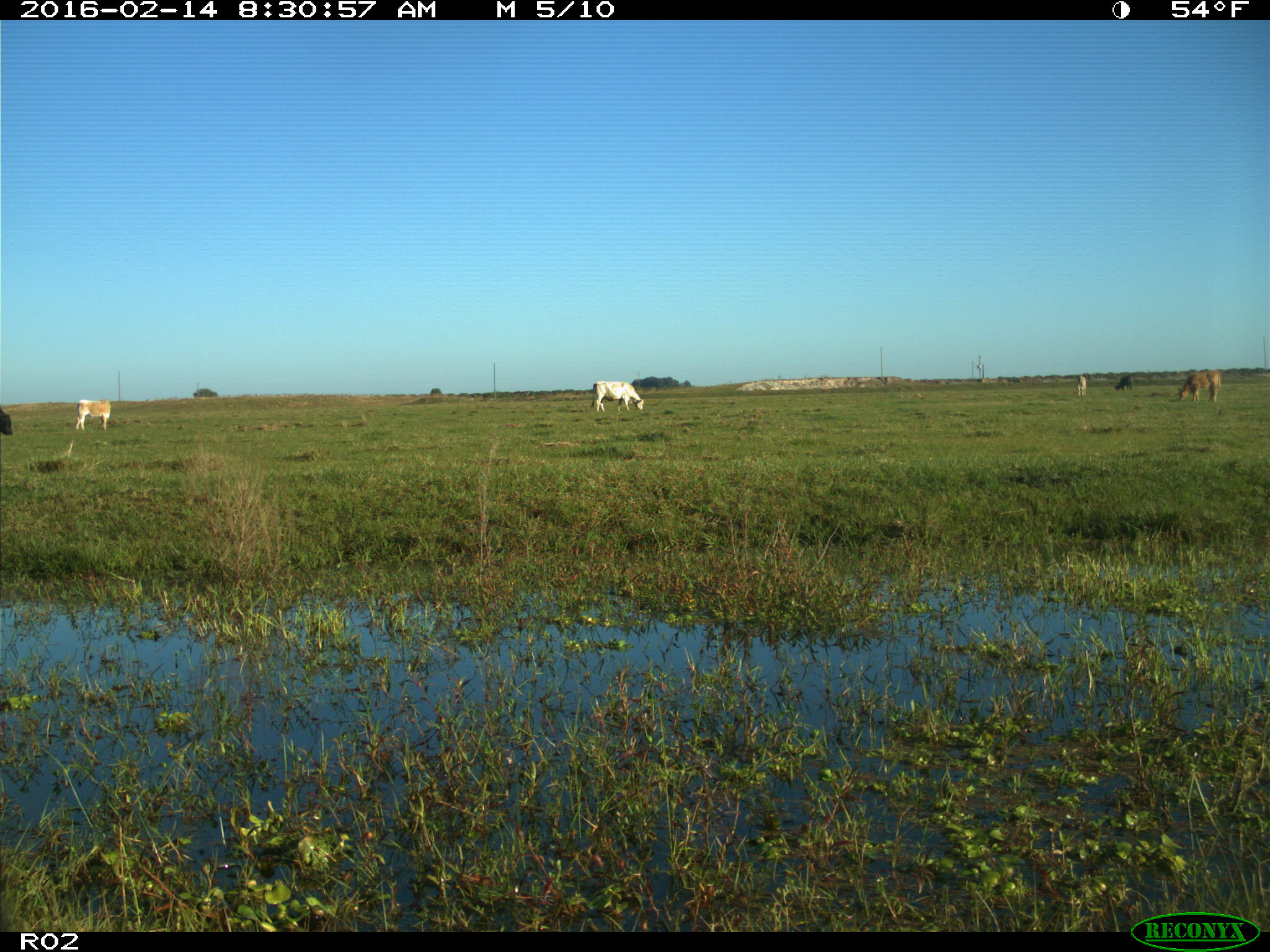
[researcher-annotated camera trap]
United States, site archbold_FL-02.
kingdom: Animalia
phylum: Chordata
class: Mammalia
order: Artiodactyla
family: Bovidae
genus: Bos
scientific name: Bos taurus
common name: domestic cow